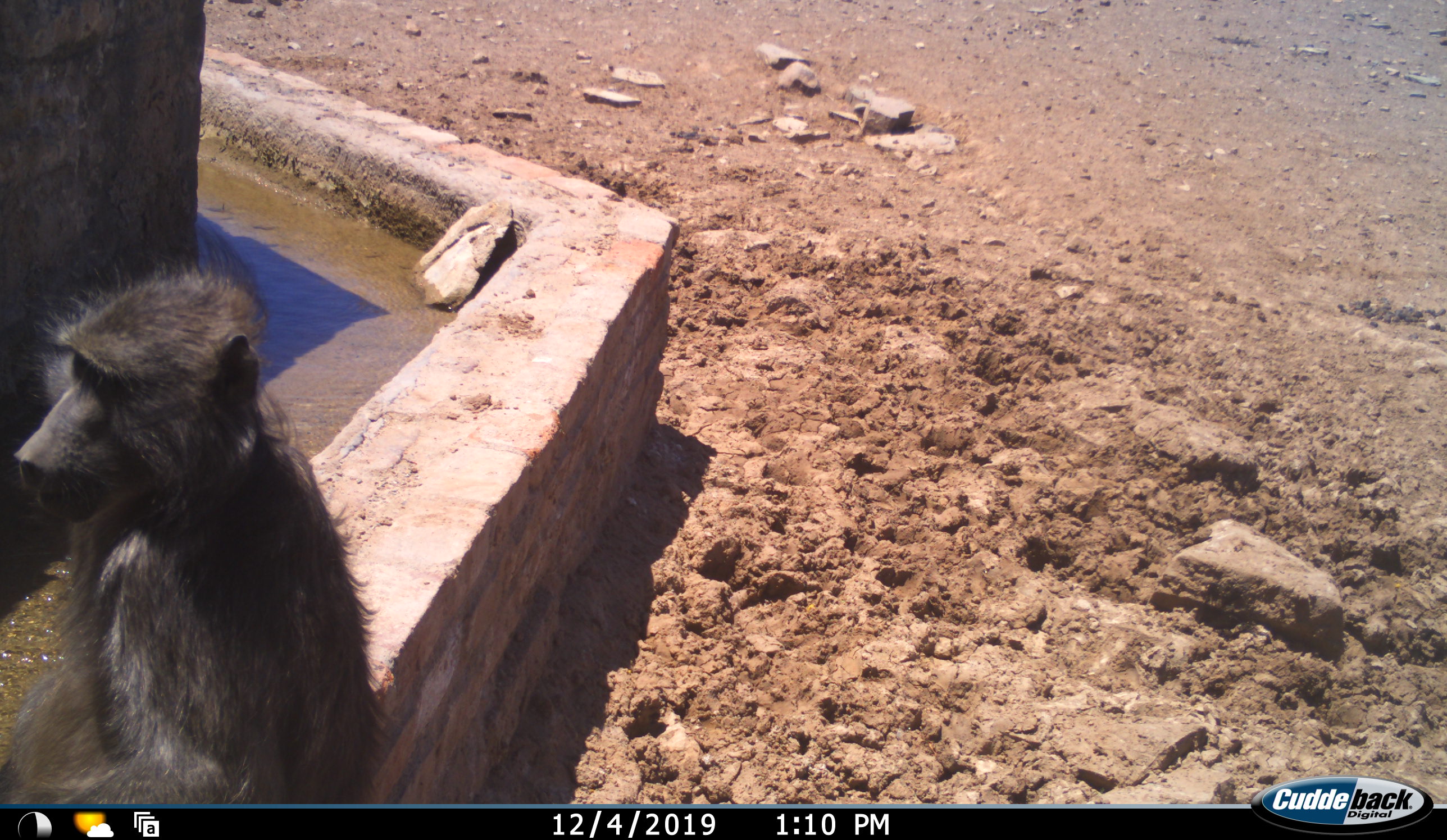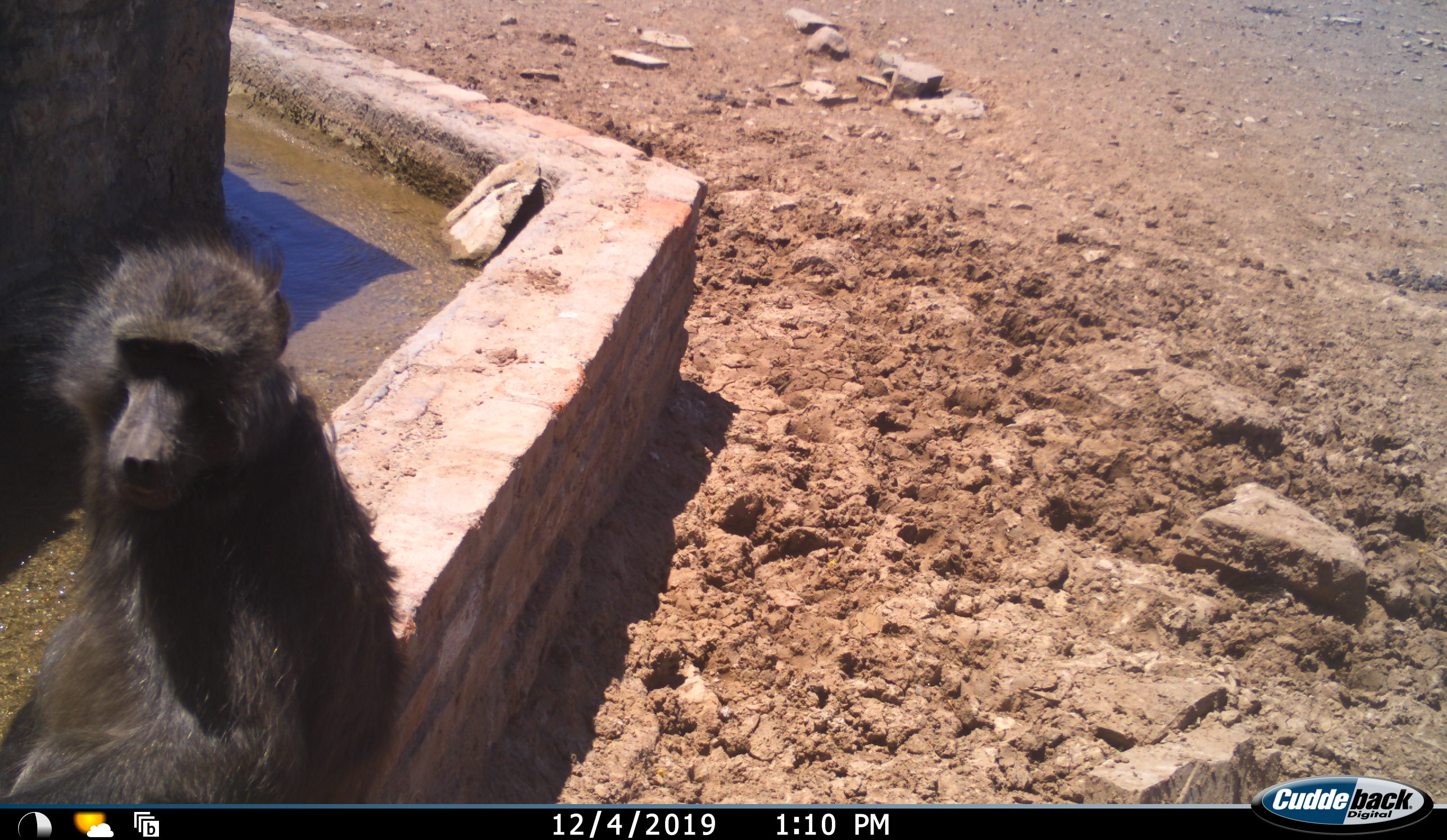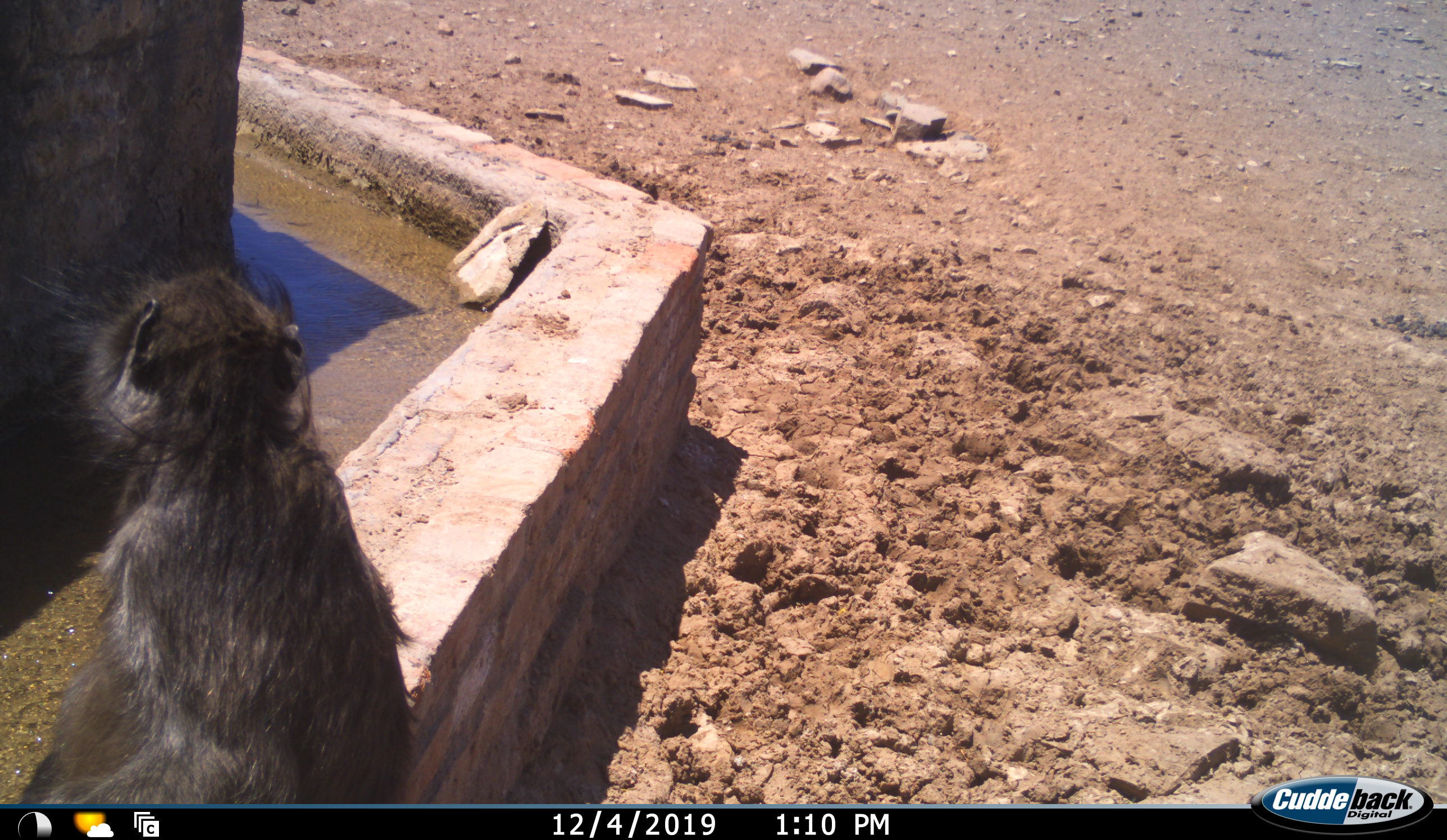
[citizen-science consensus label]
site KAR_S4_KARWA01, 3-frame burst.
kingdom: Animalia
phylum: Chordata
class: Mammalia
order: Primates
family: Cercopithecidae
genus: Papio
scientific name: Papio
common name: baboon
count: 1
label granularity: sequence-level